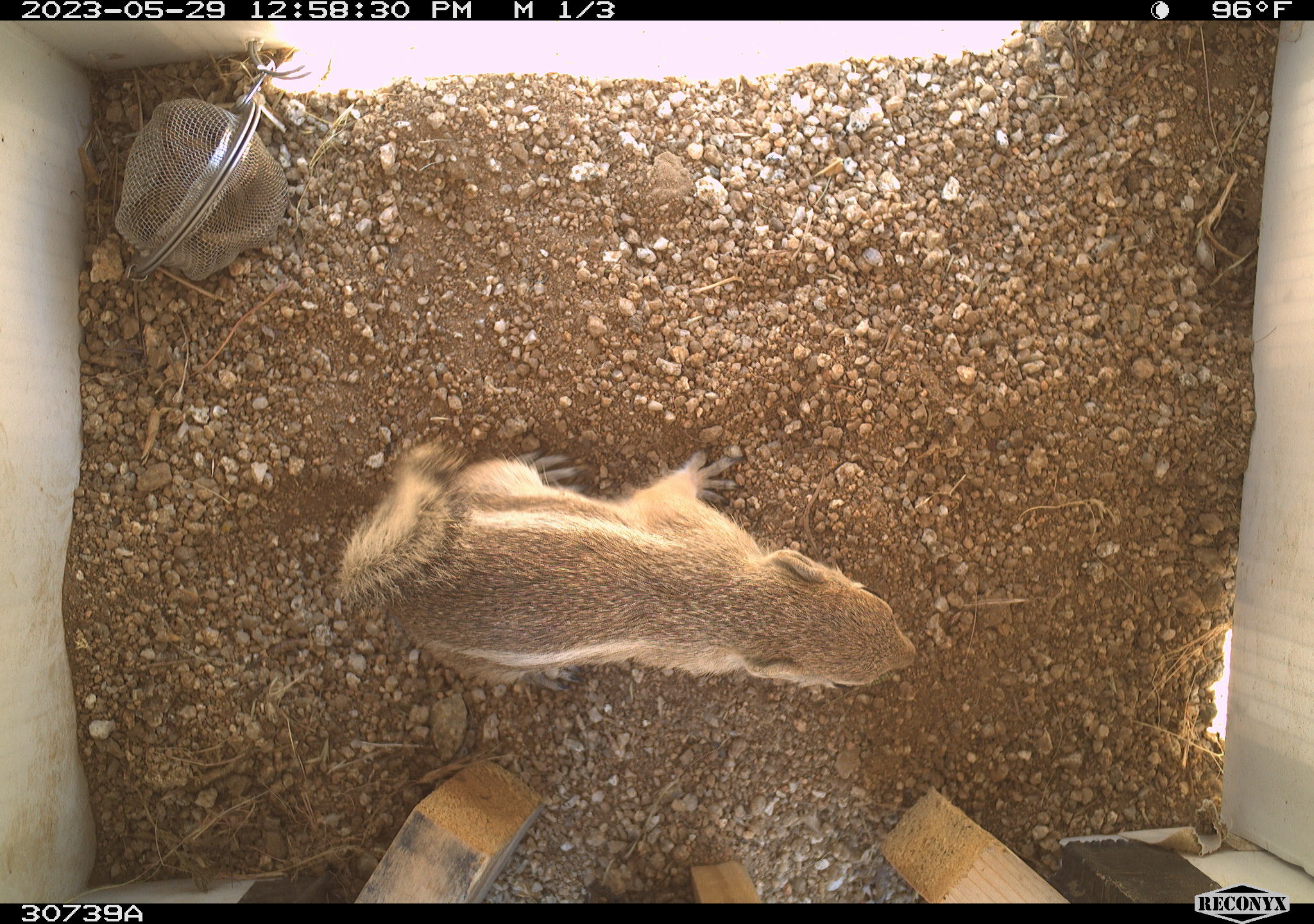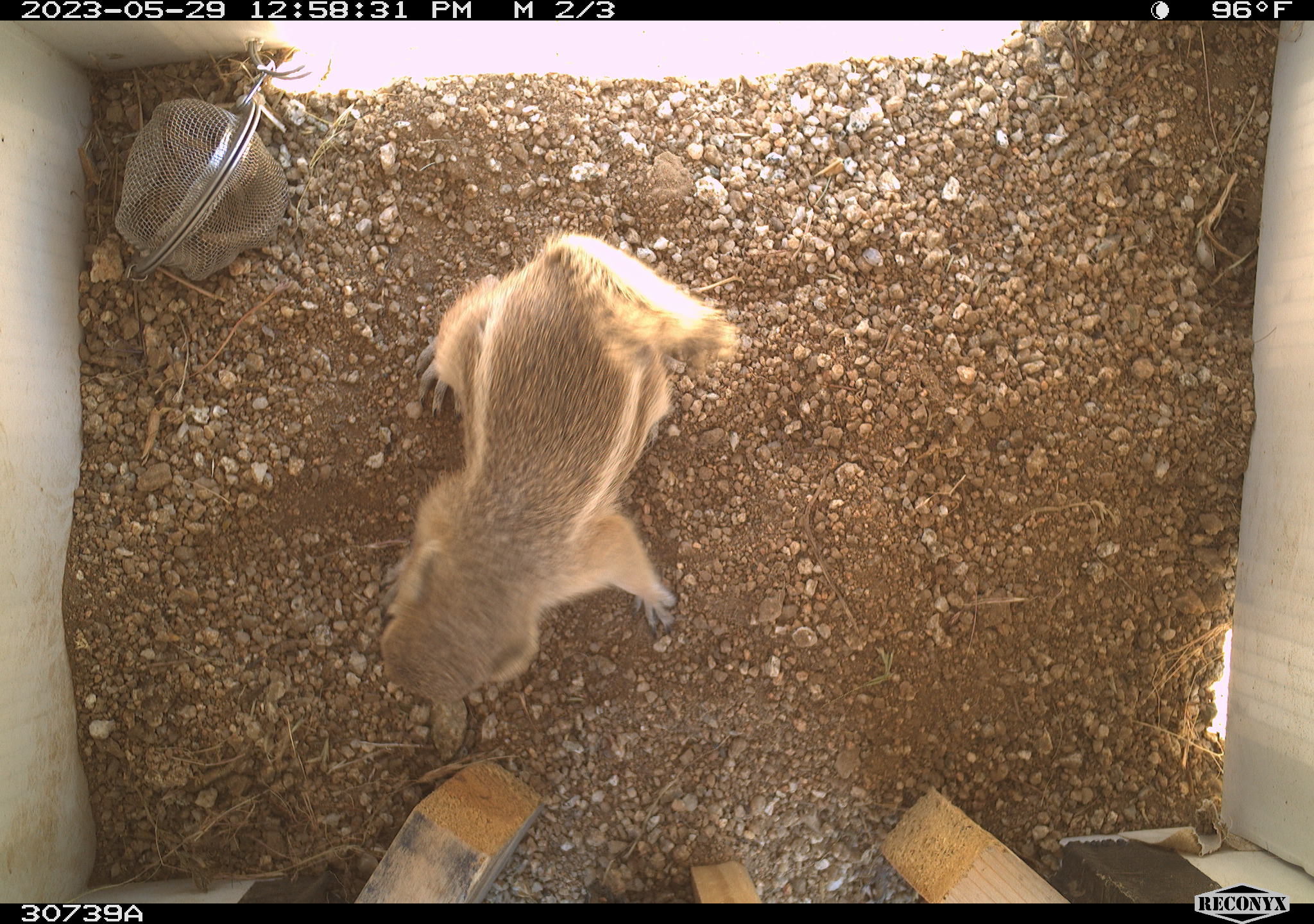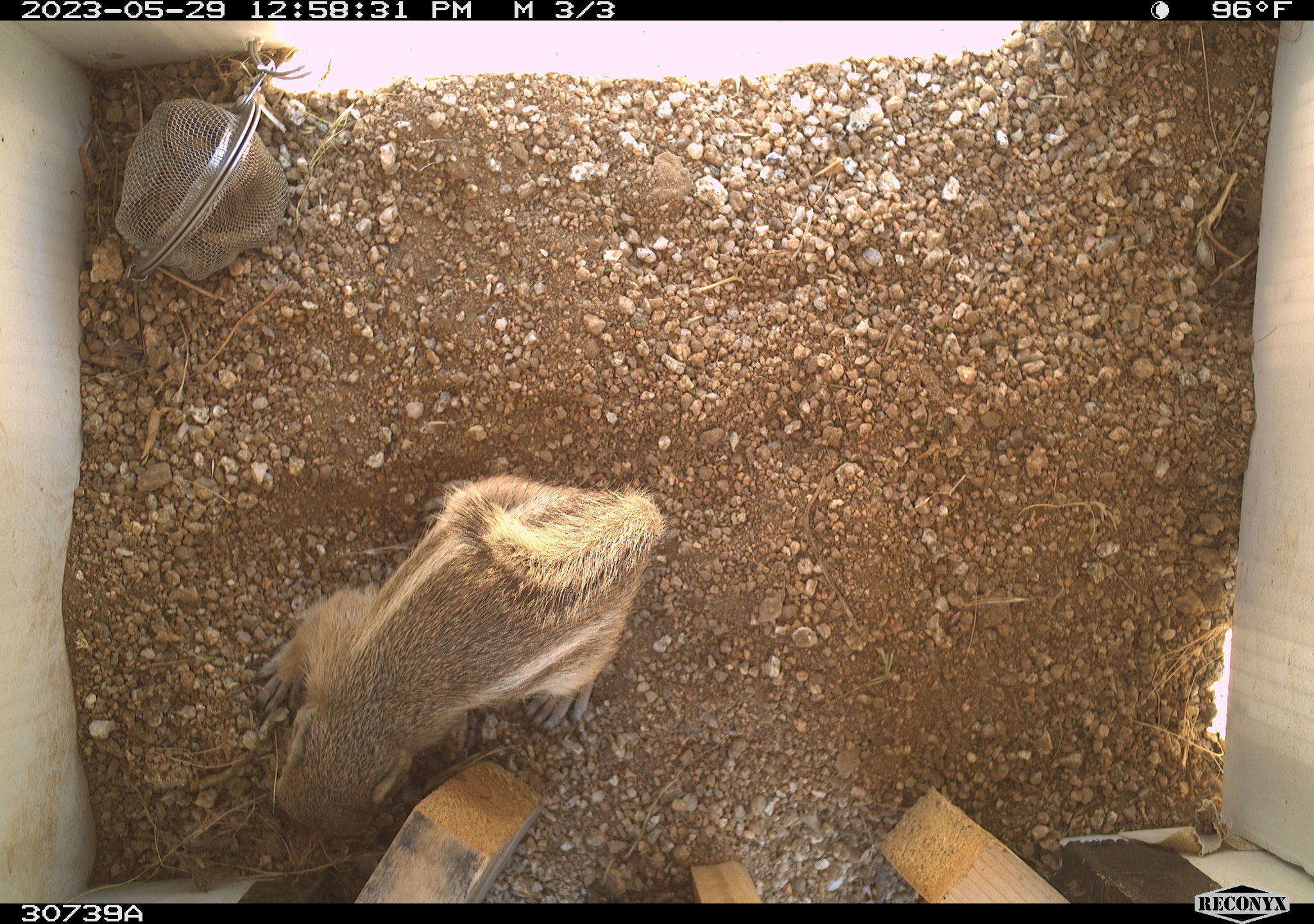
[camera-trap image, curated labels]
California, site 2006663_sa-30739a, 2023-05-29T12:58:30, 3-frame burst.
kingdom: Animalia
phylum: Chordata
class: Mammalia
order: Rodentia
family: Sciuridae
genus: Ammospermophilus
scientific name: Ammospermophilus leucurus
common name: white-tailed antelope squirrel